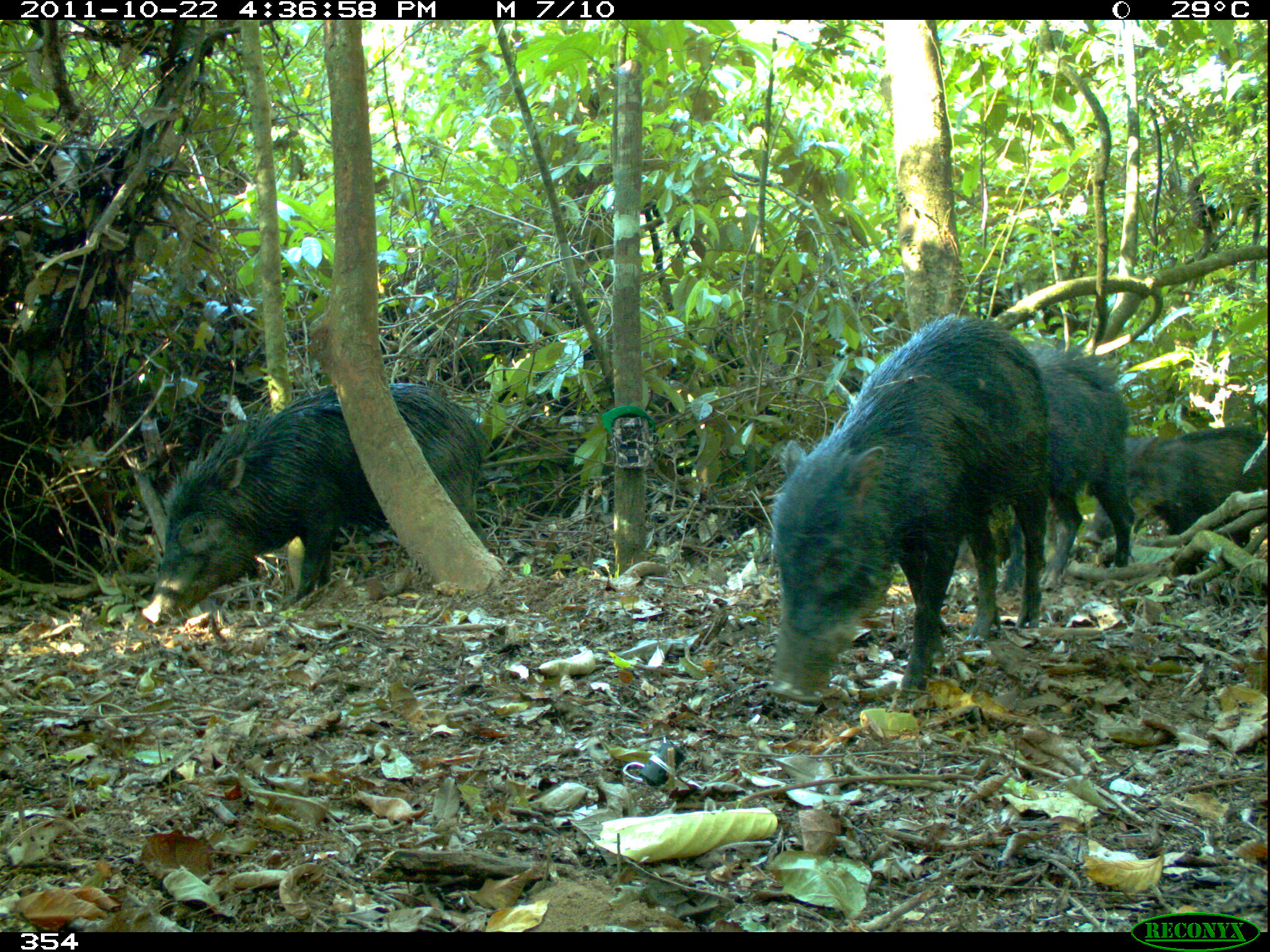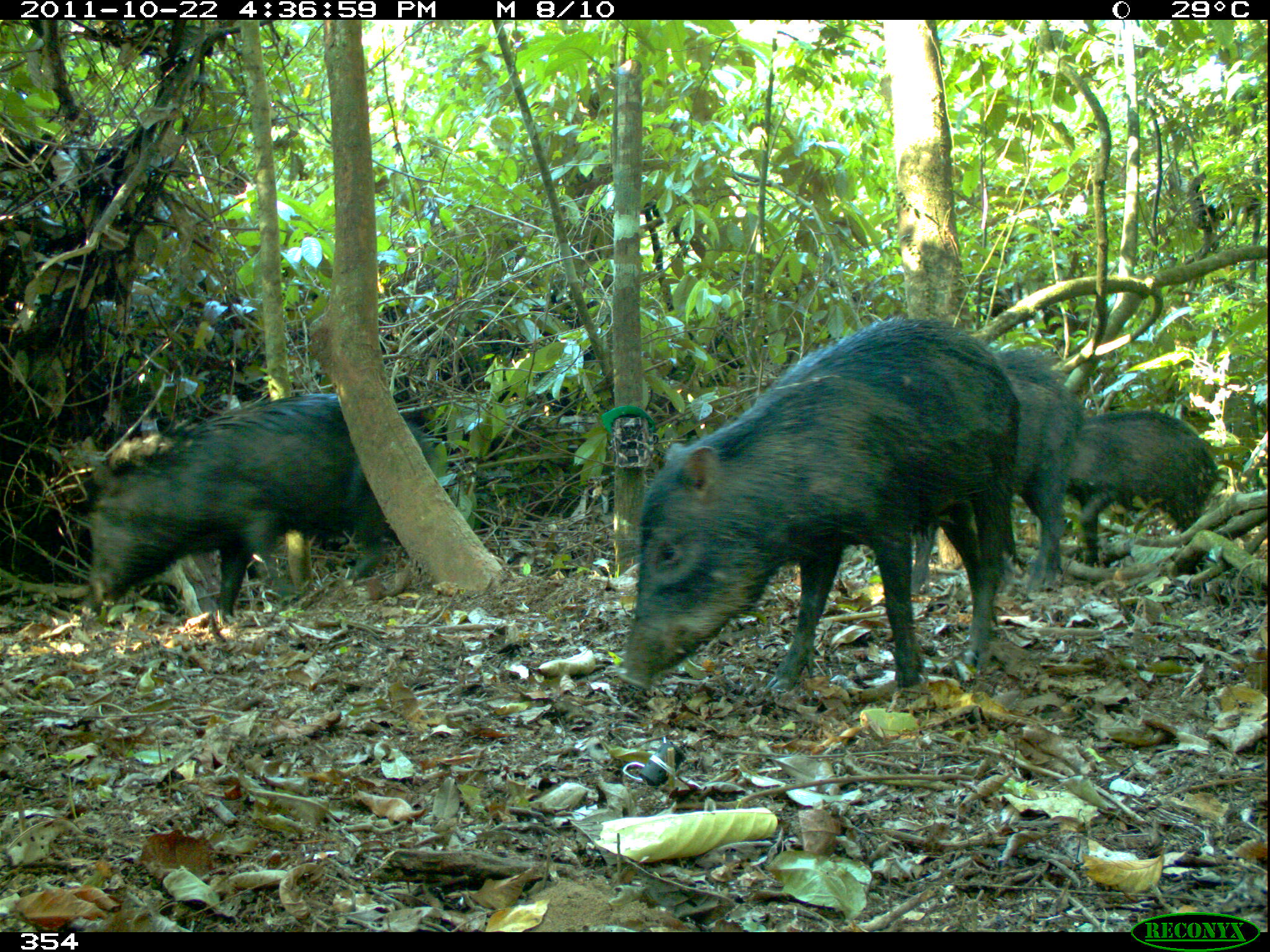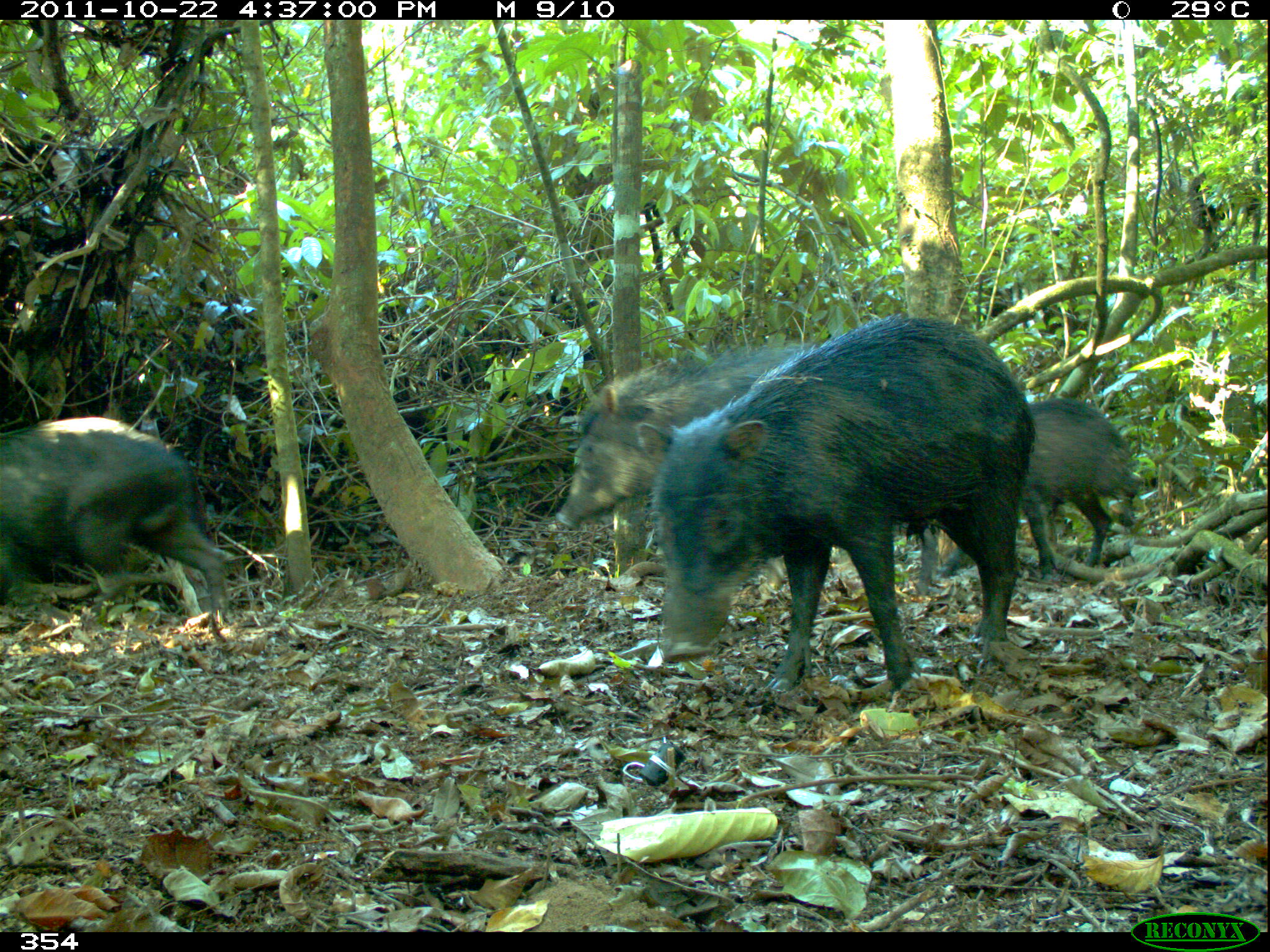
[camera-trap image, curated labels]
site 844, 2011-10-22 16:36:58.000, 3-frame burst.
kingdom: Animalia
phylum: Chordata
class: Mammalia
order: Artiodactyla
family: Tayassuidae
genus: Tayassu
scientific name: Tayassu pecari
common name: white-lipped peccary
Tayassu pecari (white-lipped peccary).